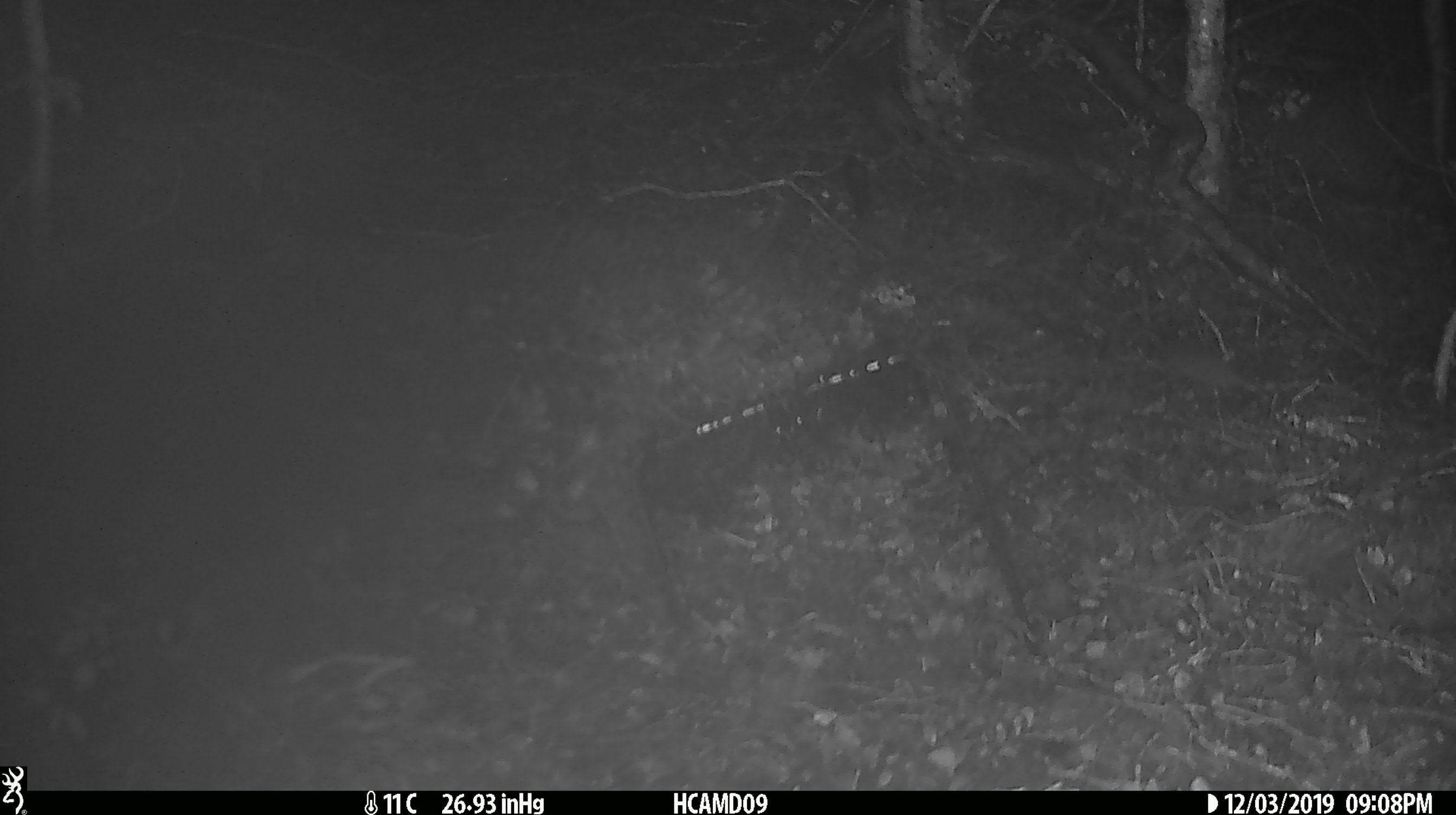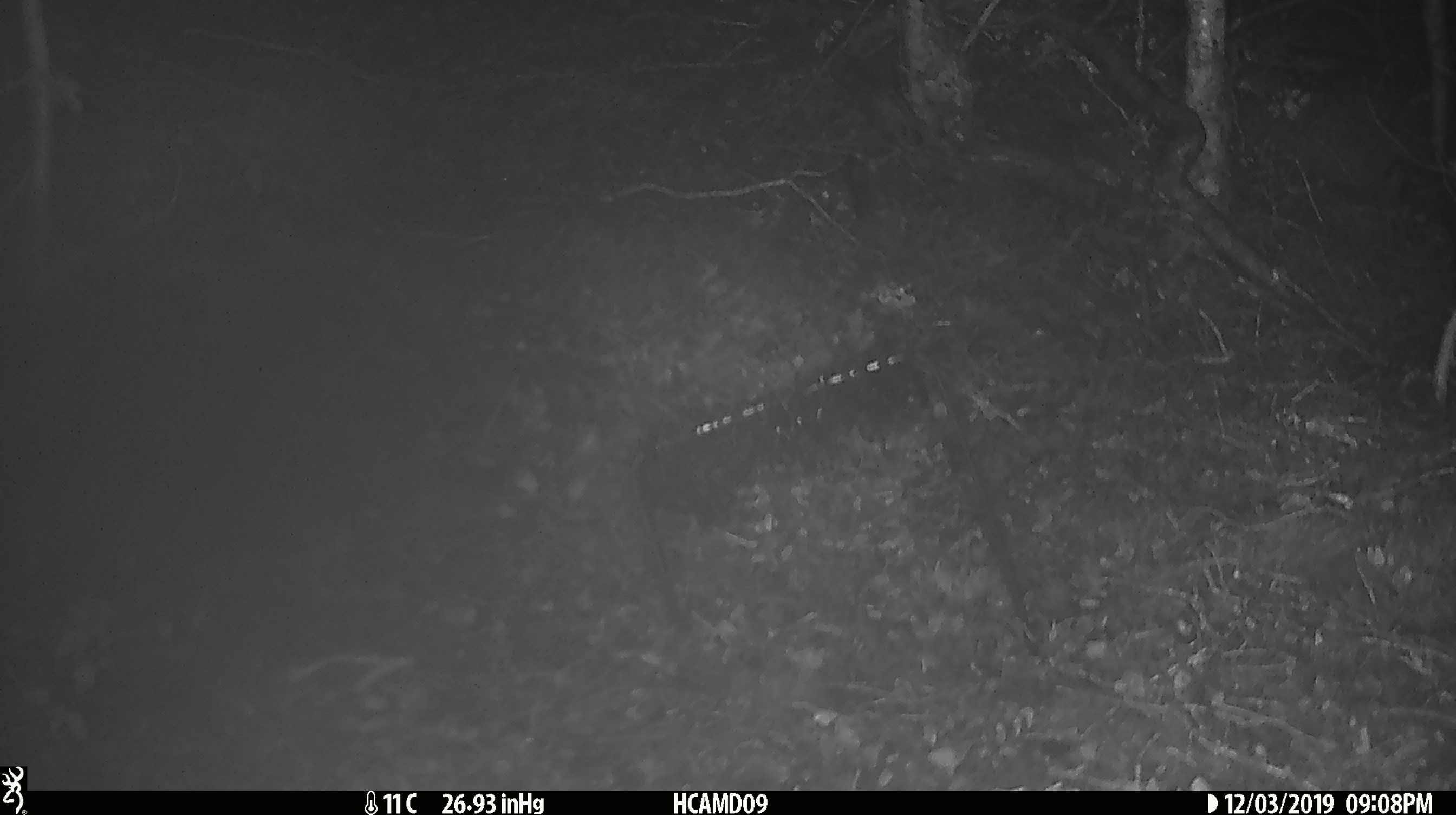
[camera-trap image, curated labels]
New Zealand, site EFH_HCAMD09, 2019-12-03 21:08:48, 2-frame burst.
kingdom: Animalia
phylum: Chordata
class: Mammalia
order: Rodentia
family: Muridae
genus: Mus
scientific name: Mus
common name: mouse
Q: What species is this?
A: Mouse (Mus).